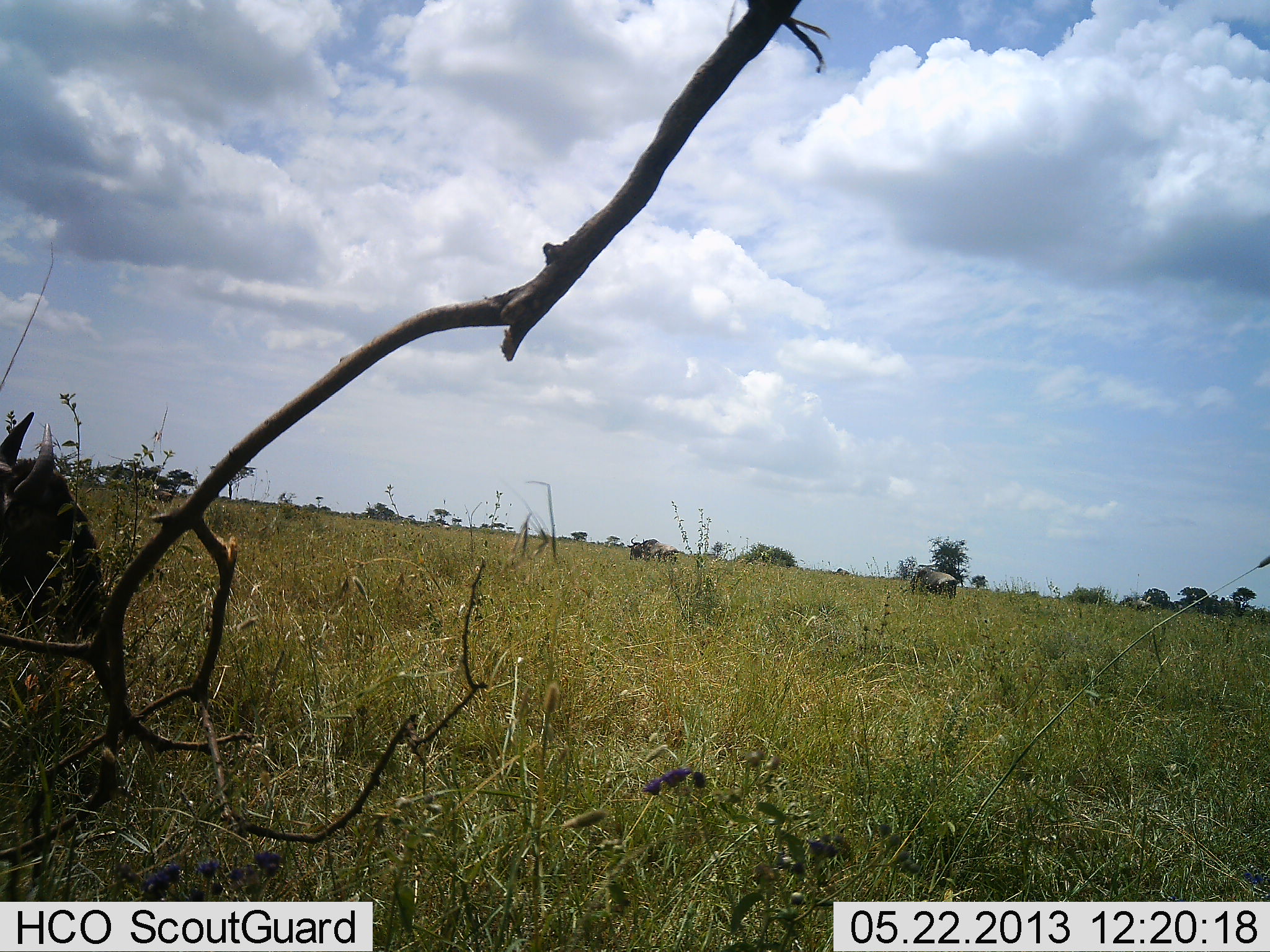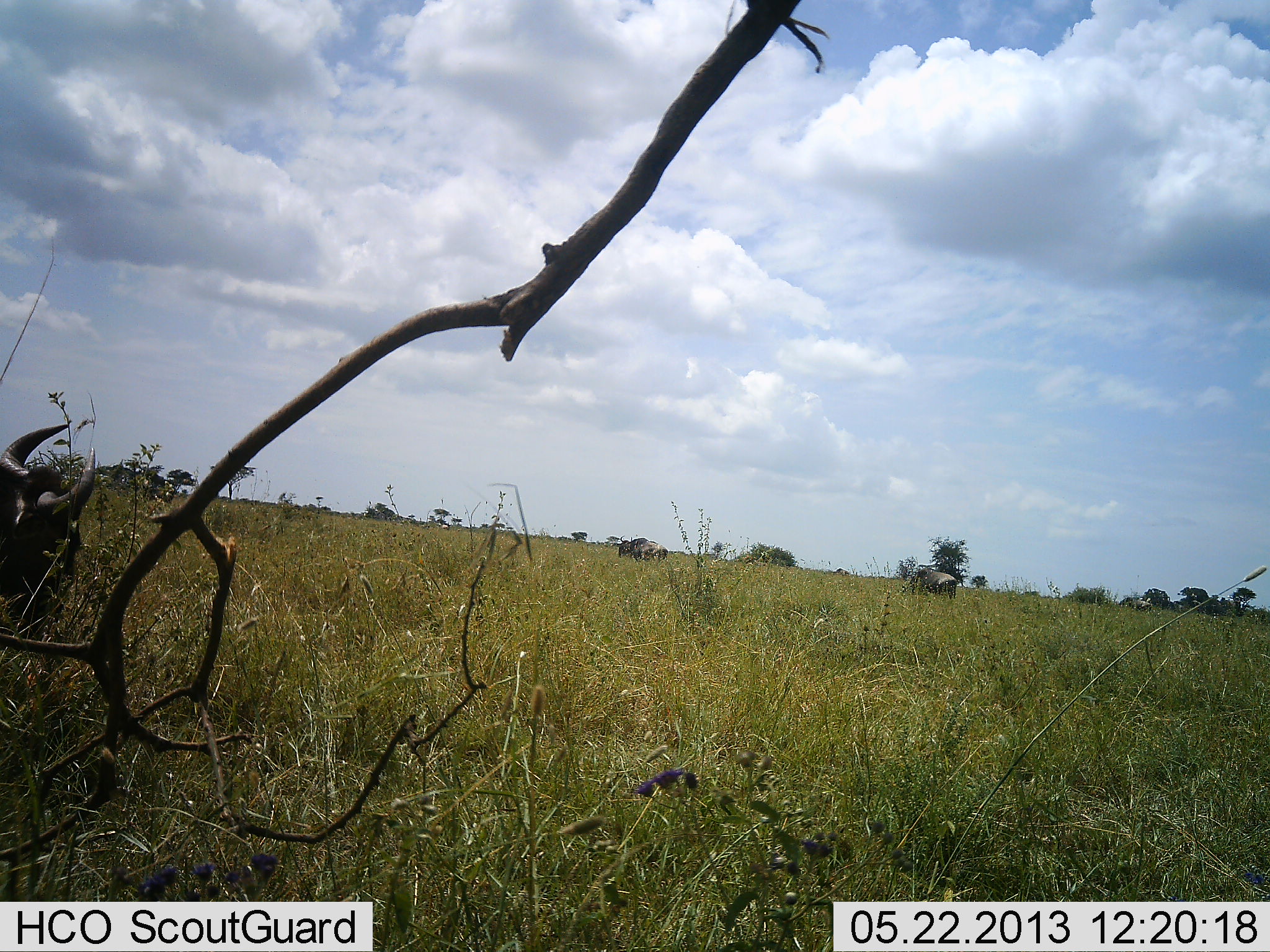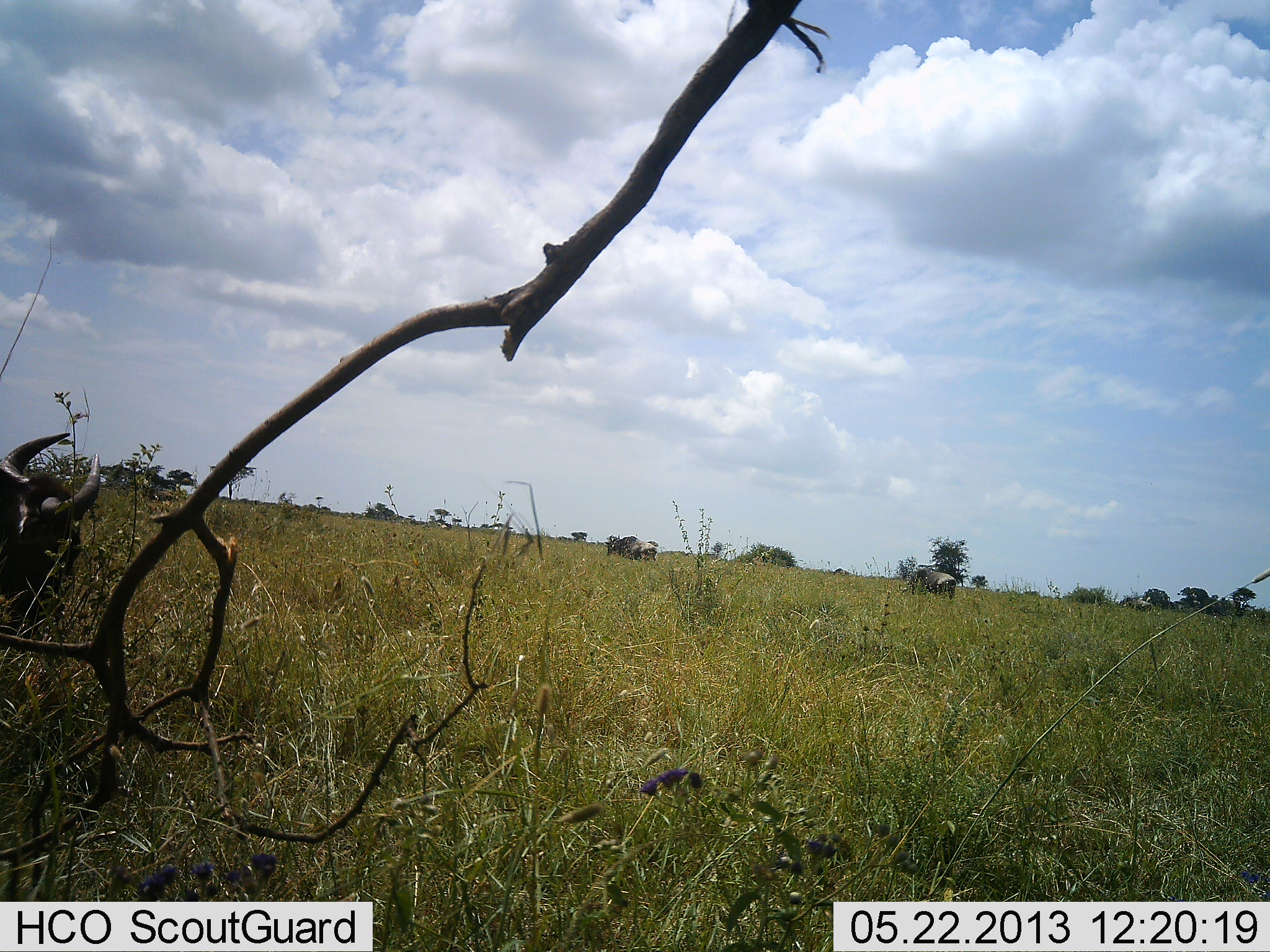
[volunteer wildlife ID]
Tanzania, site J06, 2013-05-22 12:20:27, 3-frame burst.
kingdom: Animalia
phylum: Chordata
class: Mammalia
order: Artiodactyla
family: Bovidae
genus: Connochaetes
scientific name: Connochaetes taurinus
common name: blue wildebeest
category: wildebeest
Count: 2.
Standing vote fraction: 30%.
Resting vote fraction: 10%.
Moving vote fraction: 40%.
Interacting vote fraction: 0%.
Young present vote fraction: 0%.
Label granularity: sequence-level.